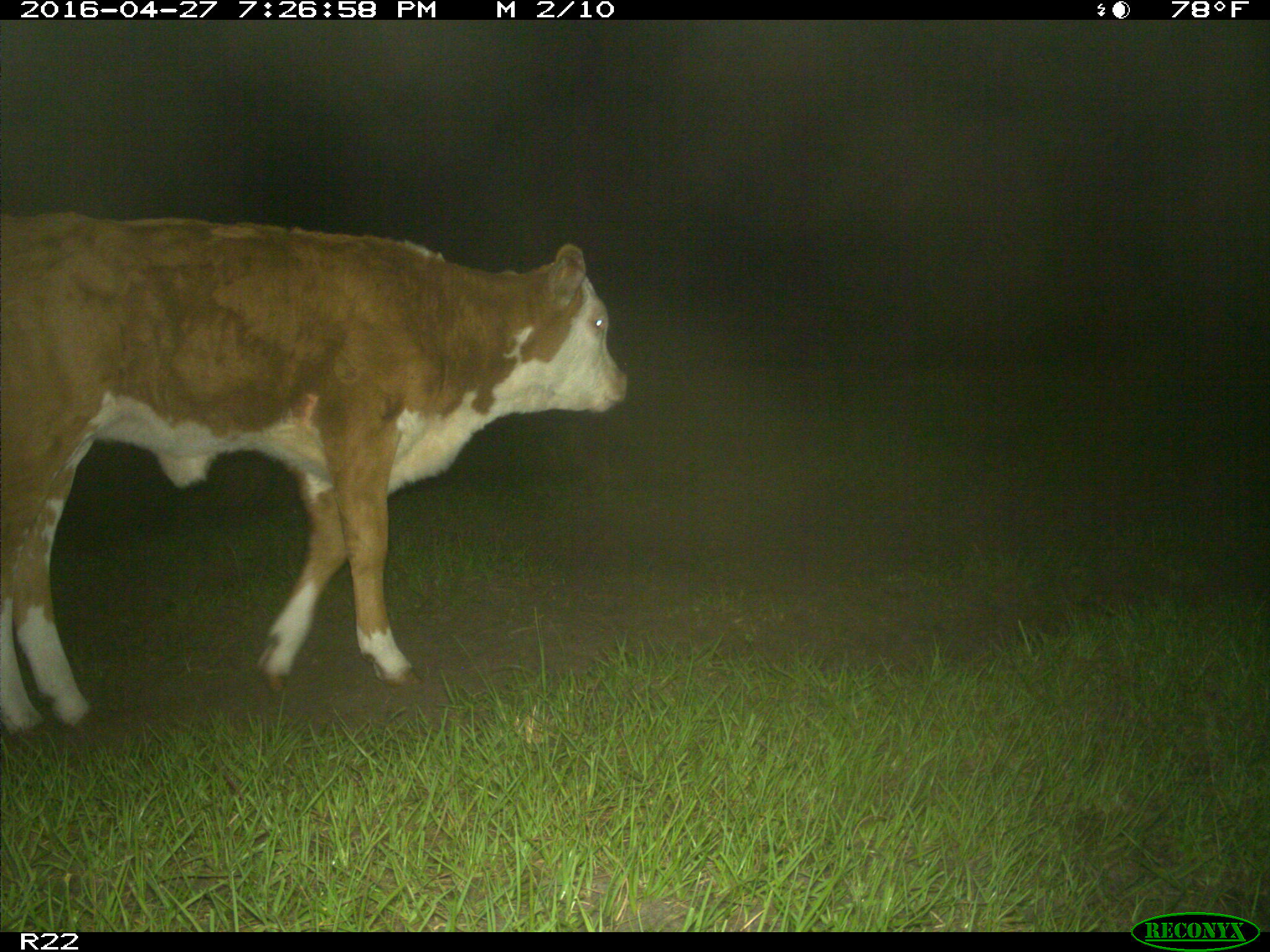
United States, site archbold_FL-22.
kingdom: Animalia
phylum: Chordata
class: Mammalia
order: Artiodactyla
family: Bovidae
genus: Bos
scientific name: Bos taurus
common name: domestic cow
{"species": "Bos taurus (domestic cow)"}